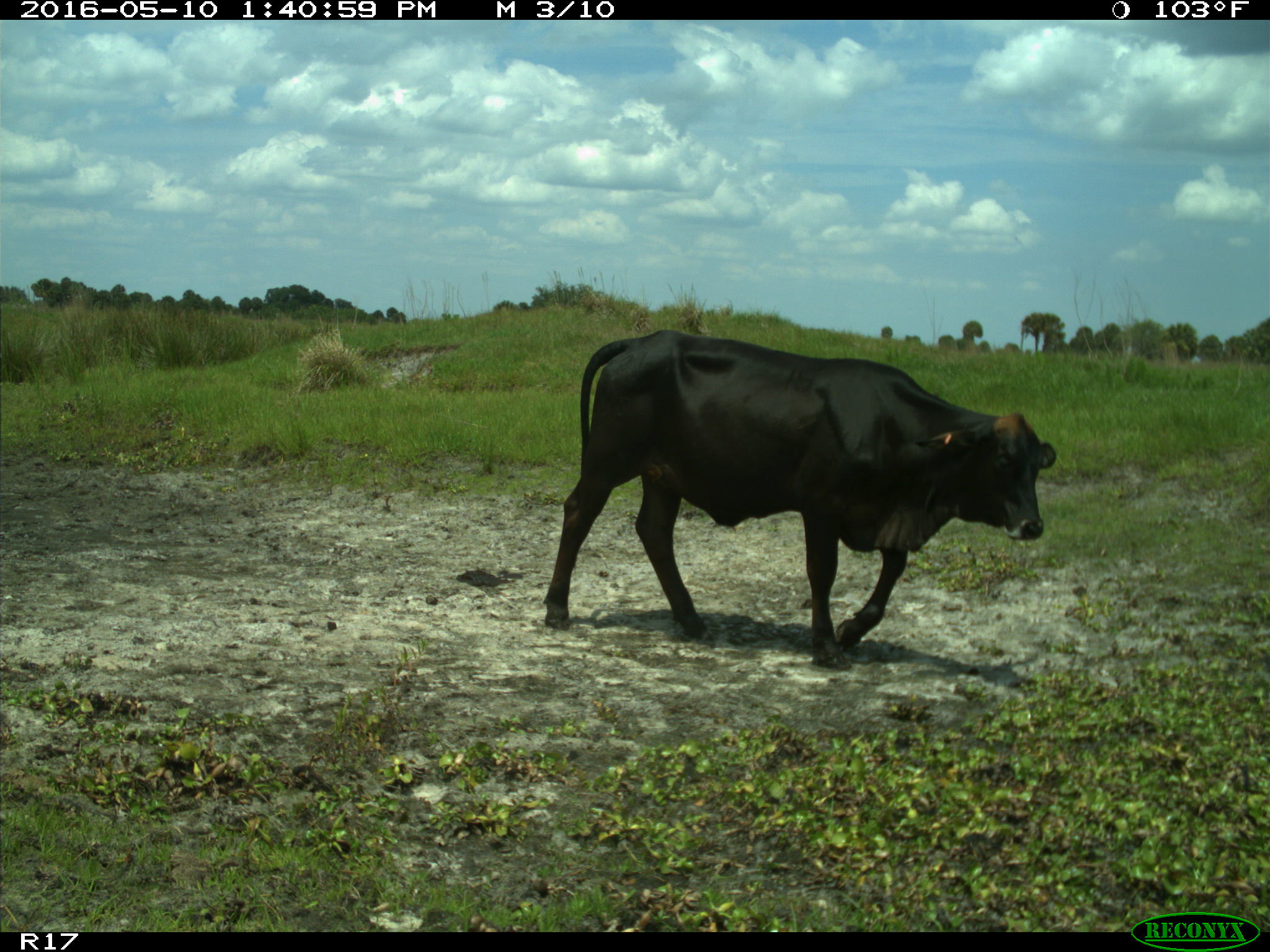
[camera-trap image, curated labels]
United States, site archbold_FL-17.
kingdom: Animalia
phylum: Chordata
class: Mammalia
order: Artiodactyla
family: Bovidae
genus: Bos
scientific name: Bos taurus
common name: domestic cow